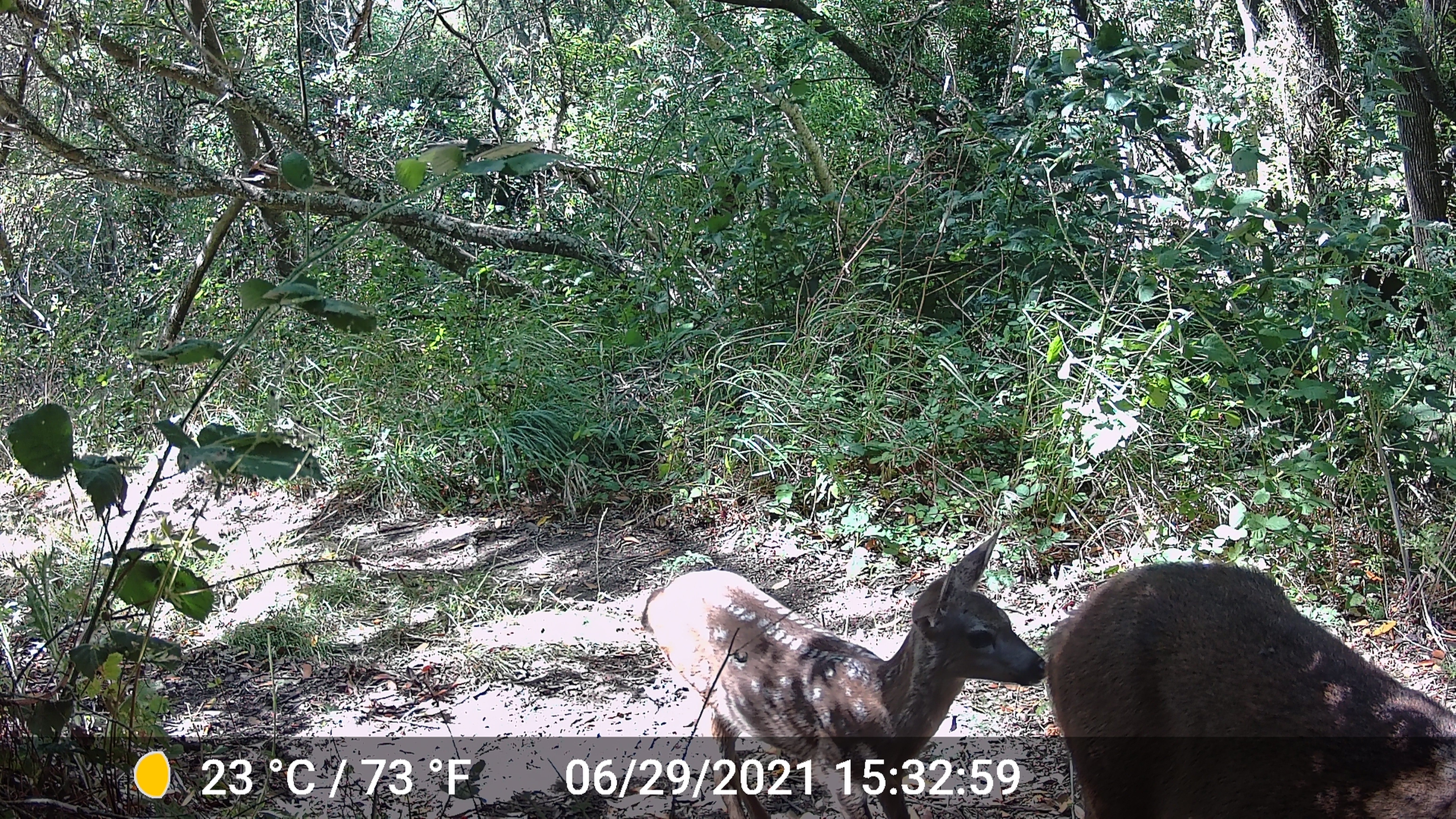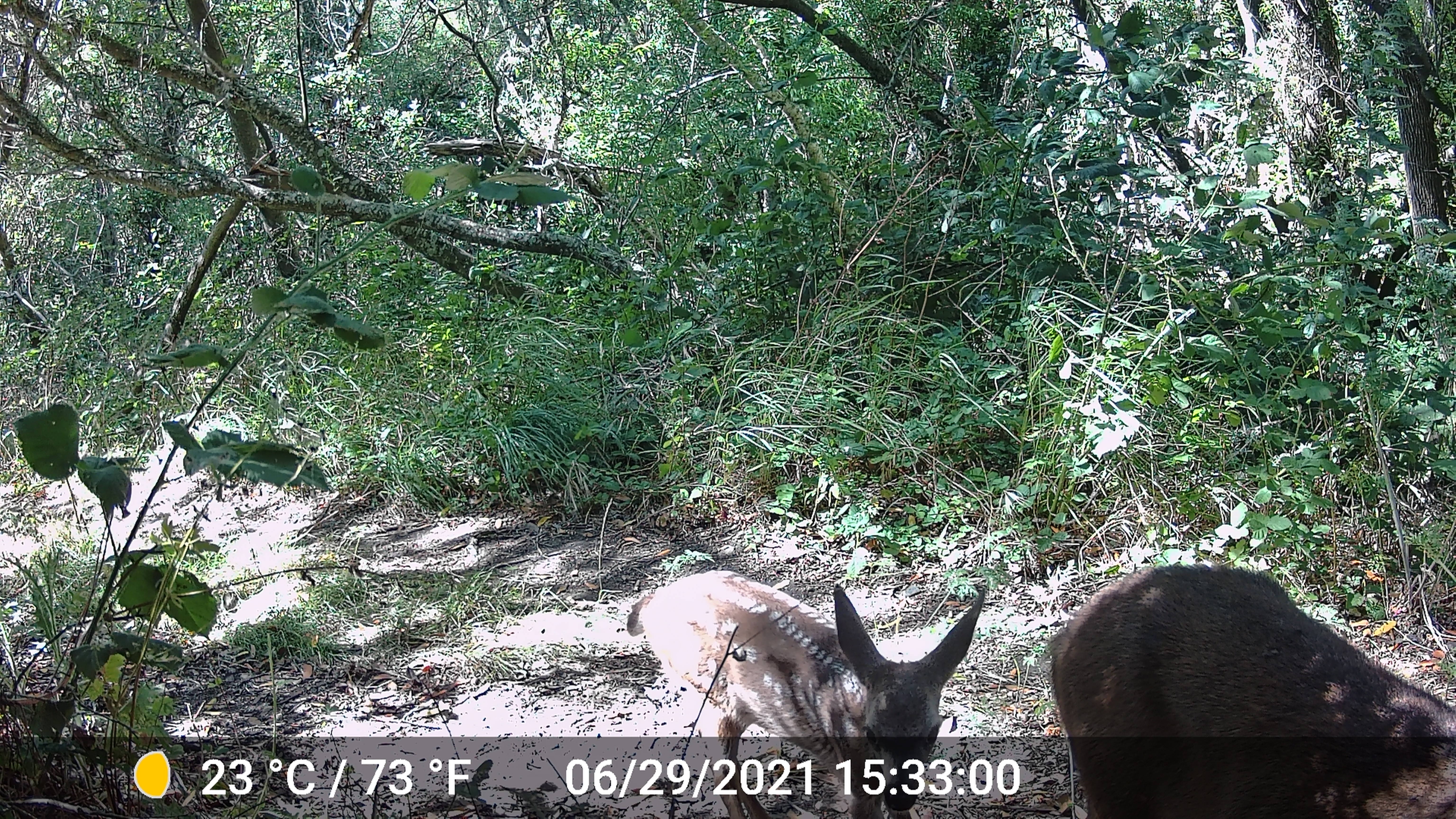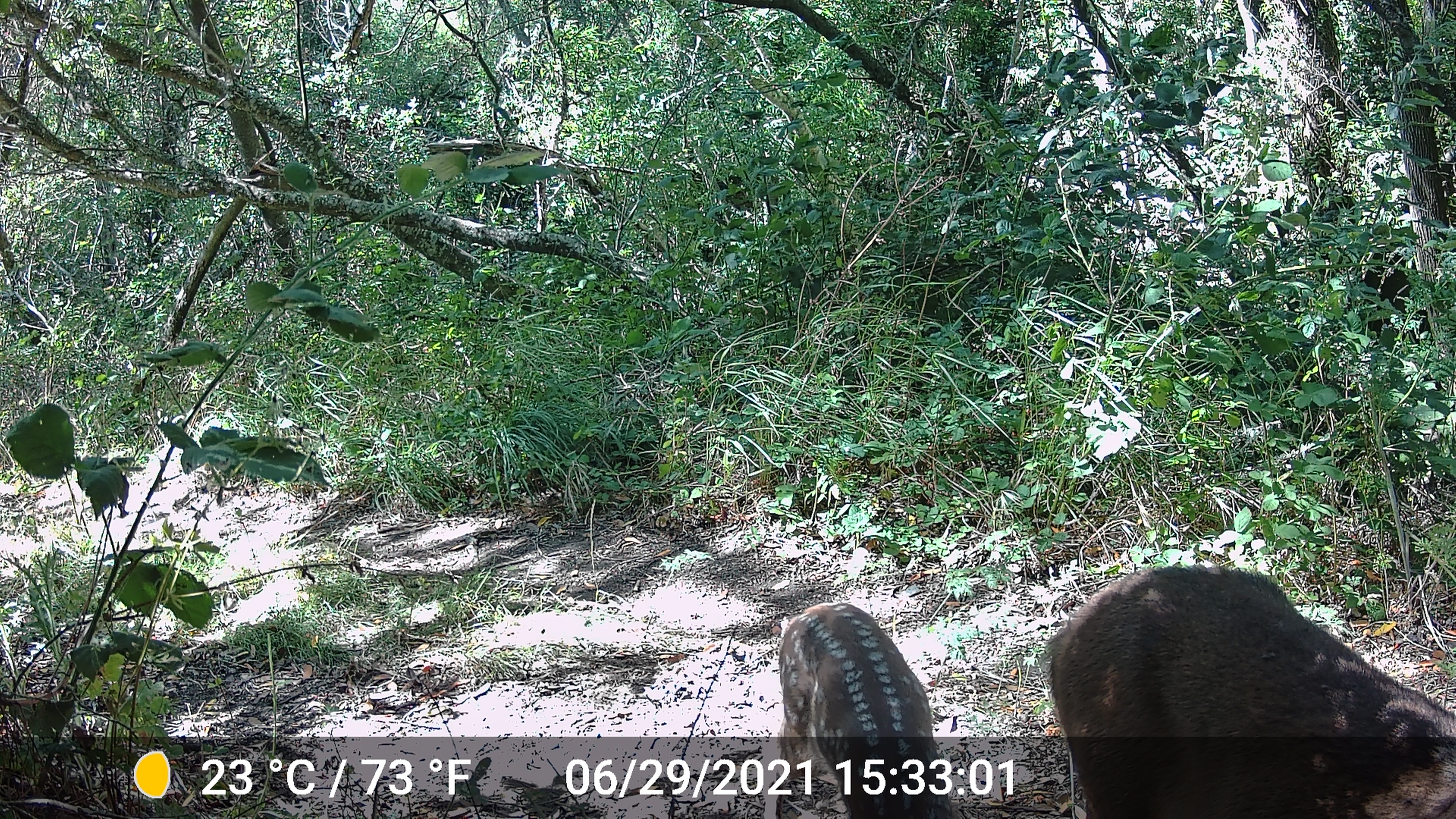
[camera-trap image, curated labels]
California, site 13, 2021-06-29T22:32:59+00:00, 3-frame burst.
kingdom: Animalia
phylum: Chordata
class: Mammalia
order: Artiodactyla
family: Cervidae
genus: Odocoileus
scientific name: Odocoileus hemionus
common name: mule deer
Mule deer (Odocoileus hemionus).